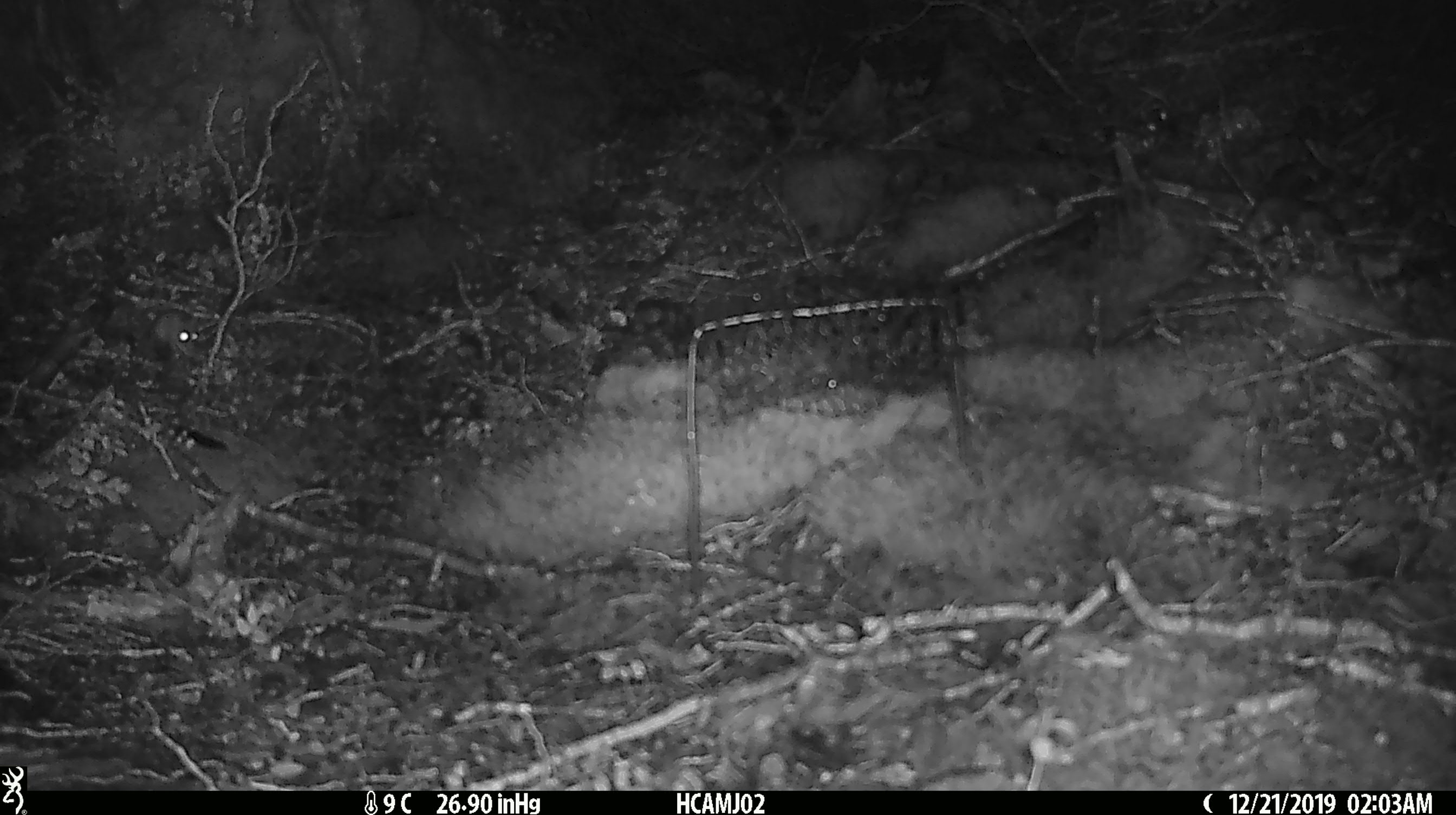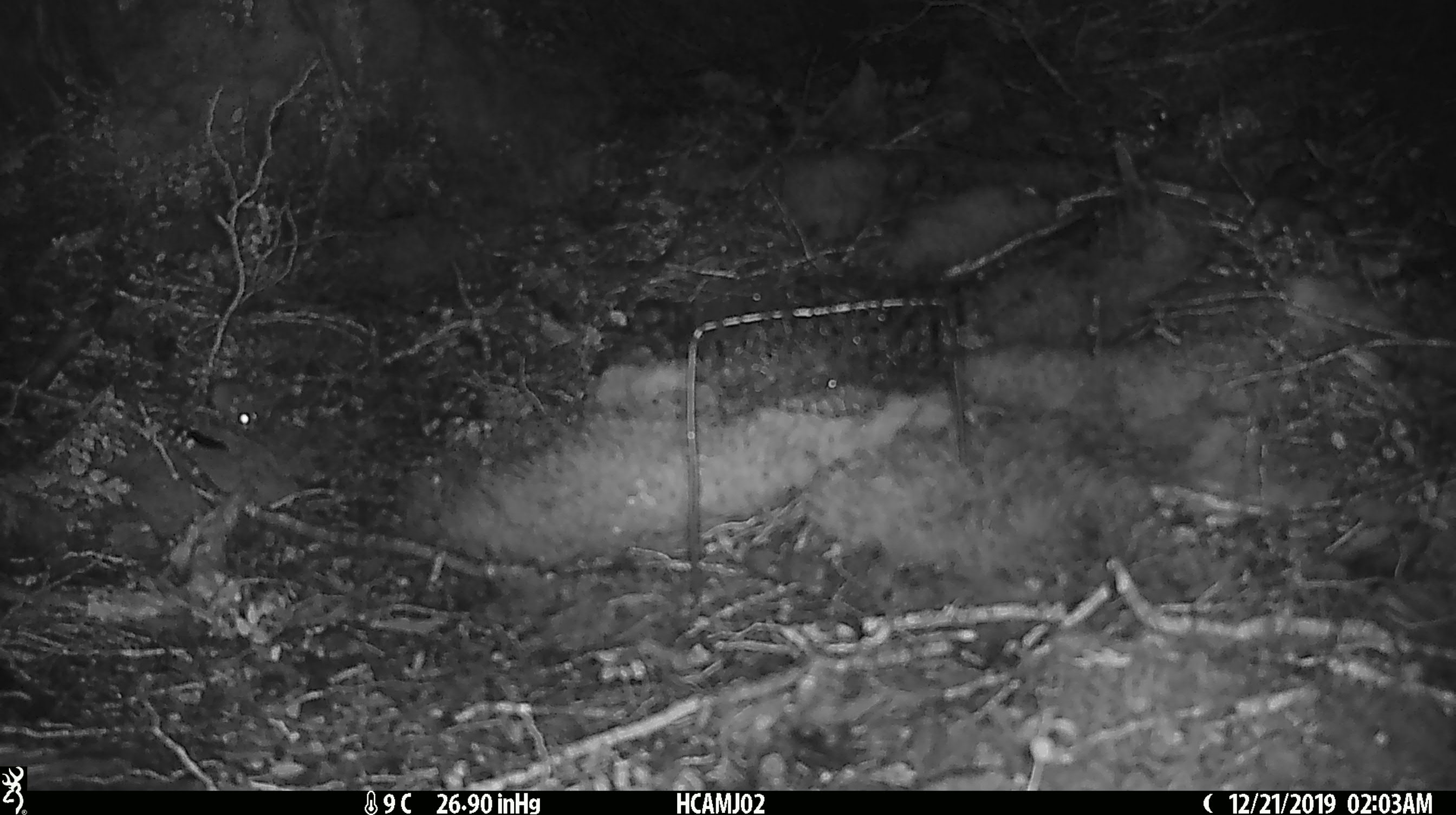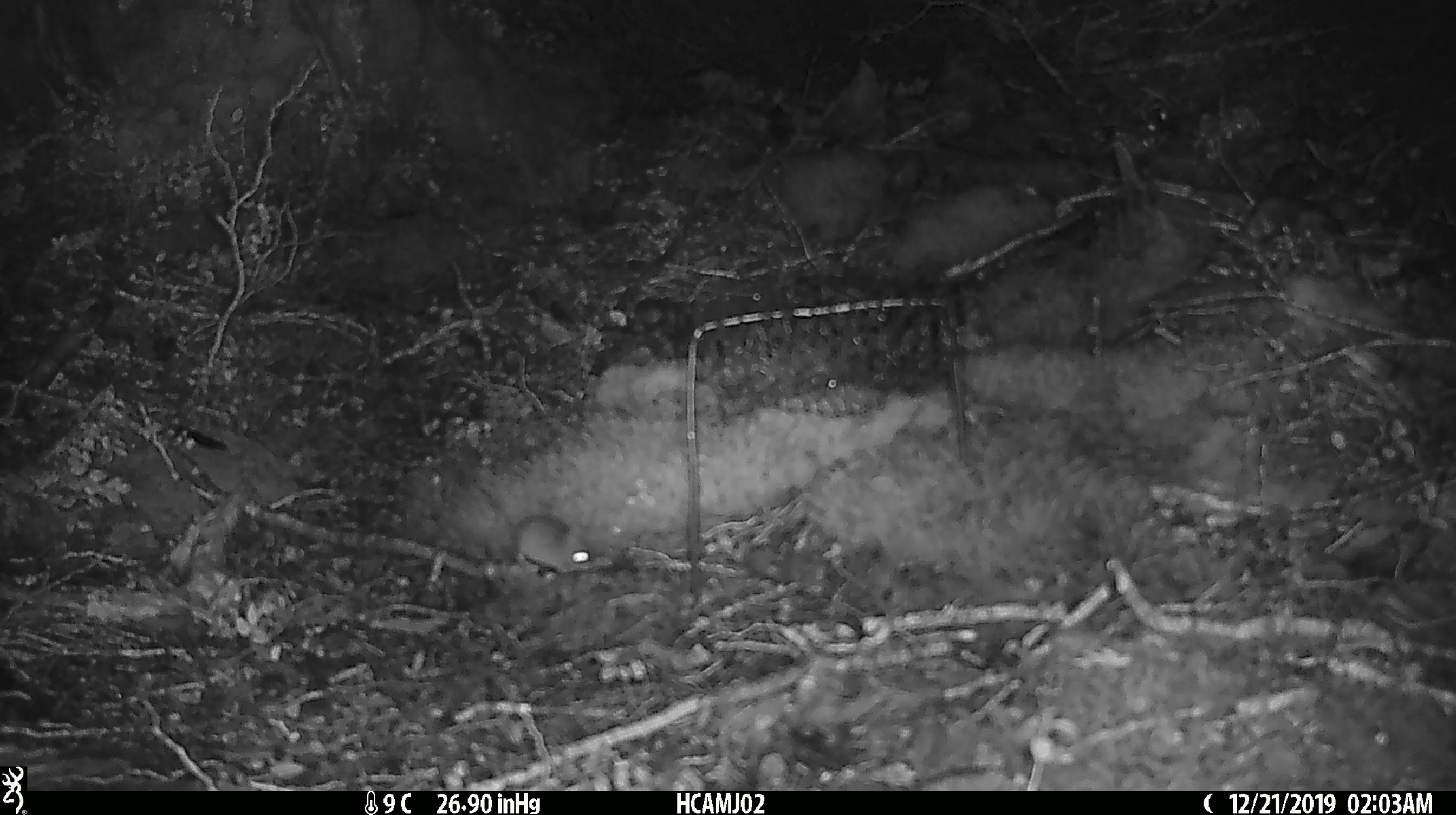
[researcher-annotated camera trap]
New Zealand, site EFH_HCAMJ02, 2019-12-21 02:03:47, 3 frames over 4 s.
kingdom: Animalia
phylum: Chordata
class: Mammalia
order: Rodentia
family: Muridae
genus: Mus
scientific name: Mus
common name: mouse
Mouse (Mus).